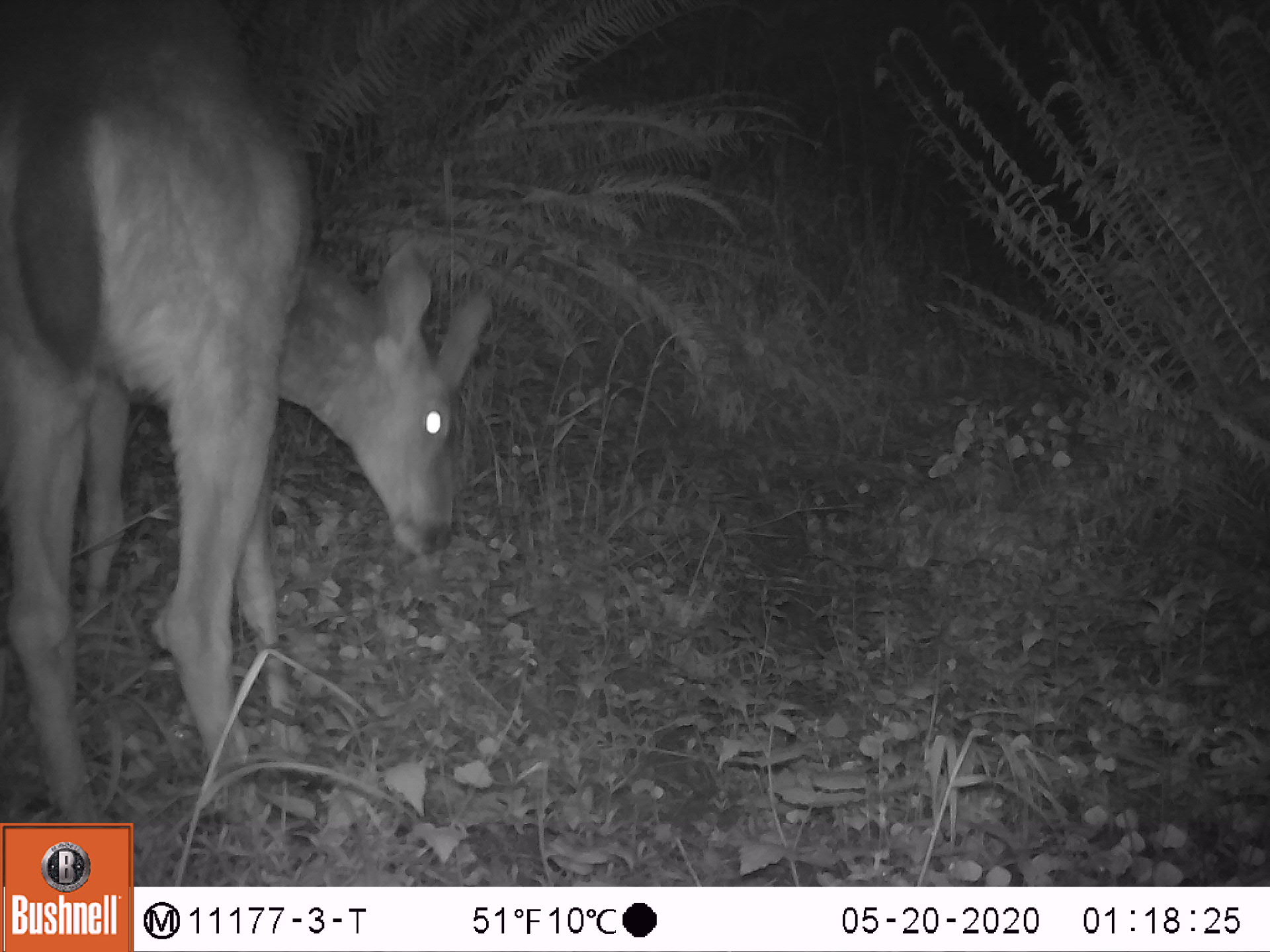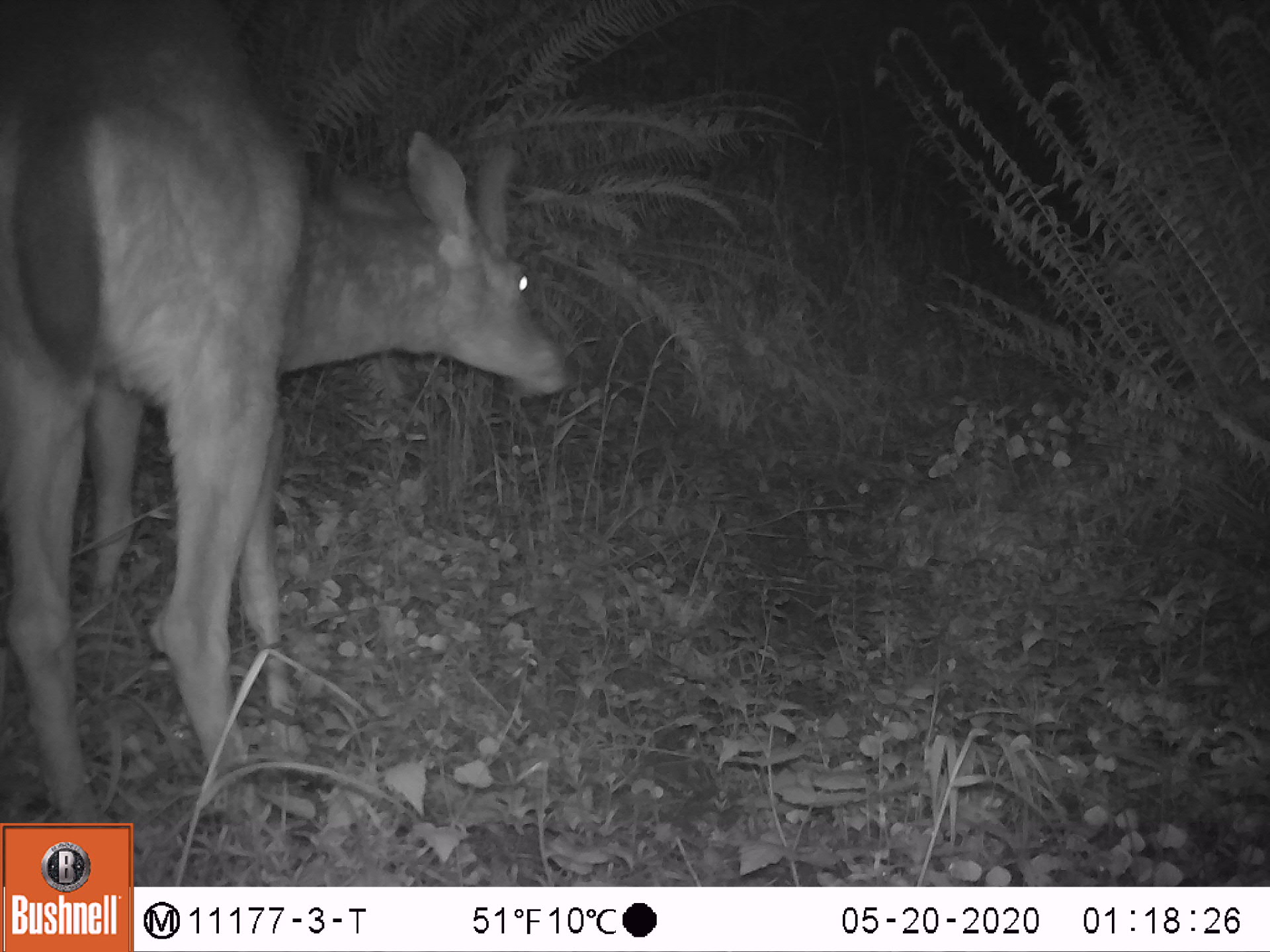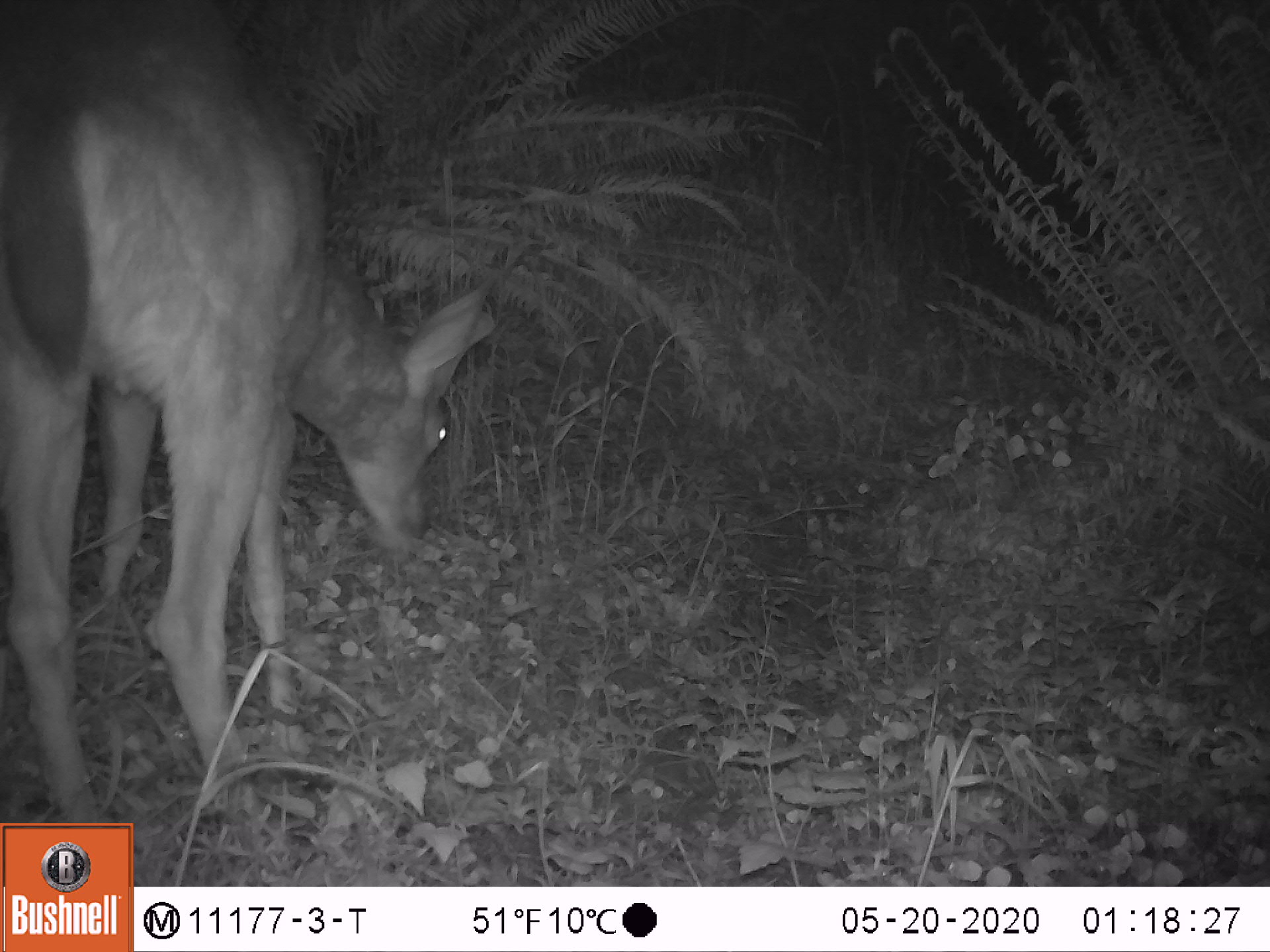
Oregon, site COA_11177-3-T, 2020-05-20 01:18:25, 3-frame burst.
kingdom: Animalia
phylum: Chordata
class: Mammalia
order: Artiodactyla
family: Cervidae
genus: Odocoileus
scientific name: Odocoileus hemionus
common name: black-tailed deer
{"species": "black-tailed deer (Odocoileus hemionus)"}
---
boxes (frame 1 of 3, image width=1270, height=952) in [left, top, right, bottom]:
black-tailed deer: [5, 29, 503, 787]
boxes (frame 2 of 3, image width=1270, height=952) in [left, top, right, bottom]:
black-tailed deer: [5, 29, 576, 814]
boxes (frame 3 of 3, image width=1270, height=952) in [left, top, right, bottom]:
black-tailed deer: [5, 3, 499, 807]